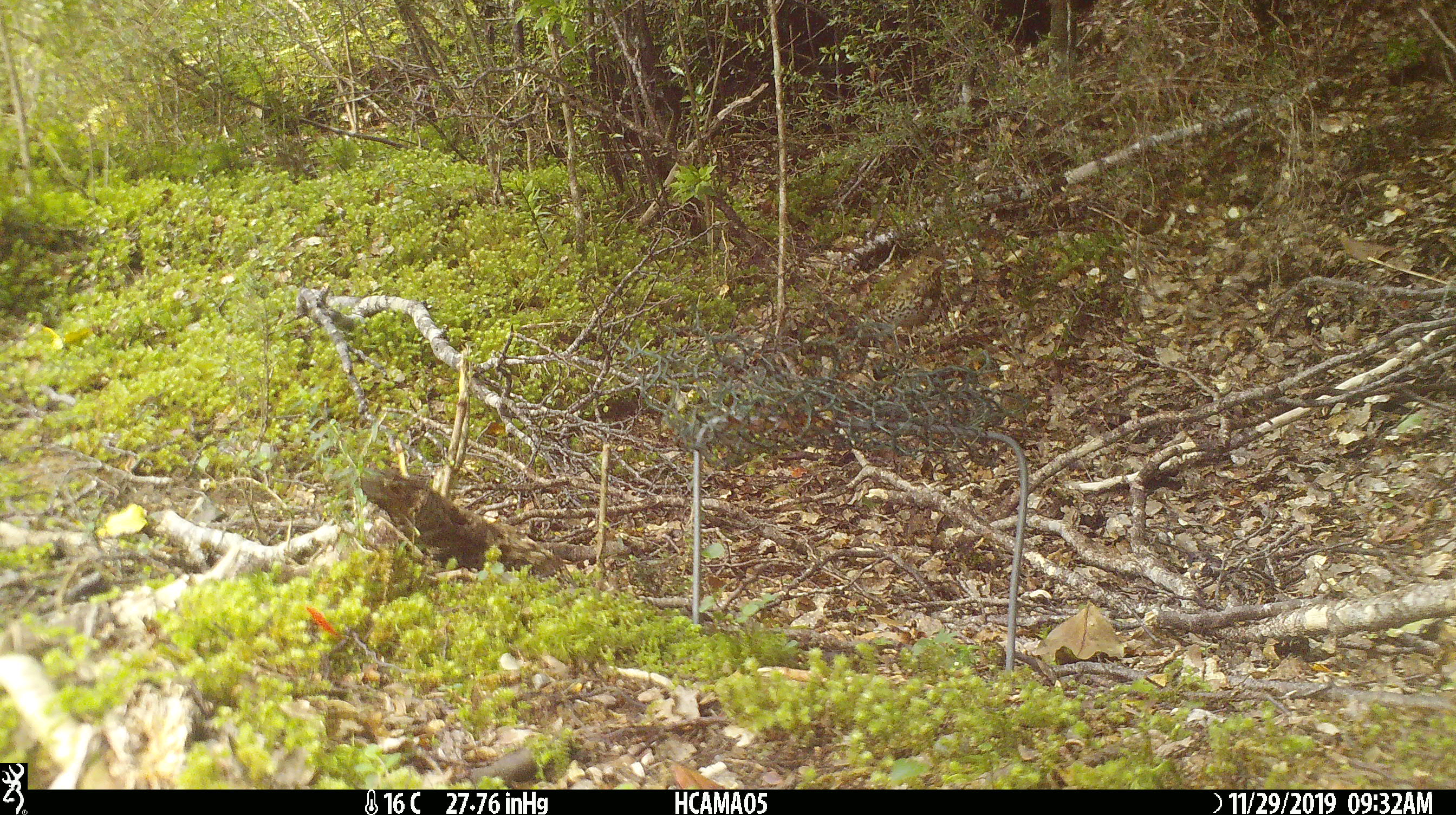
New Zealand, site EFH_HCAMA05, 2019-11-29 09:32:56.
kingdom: Animalia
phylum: Chordata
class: Aves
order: Passeriformes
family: Turdidae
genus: Turdus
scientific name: Turdus philomelos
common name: song thrush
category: thrush